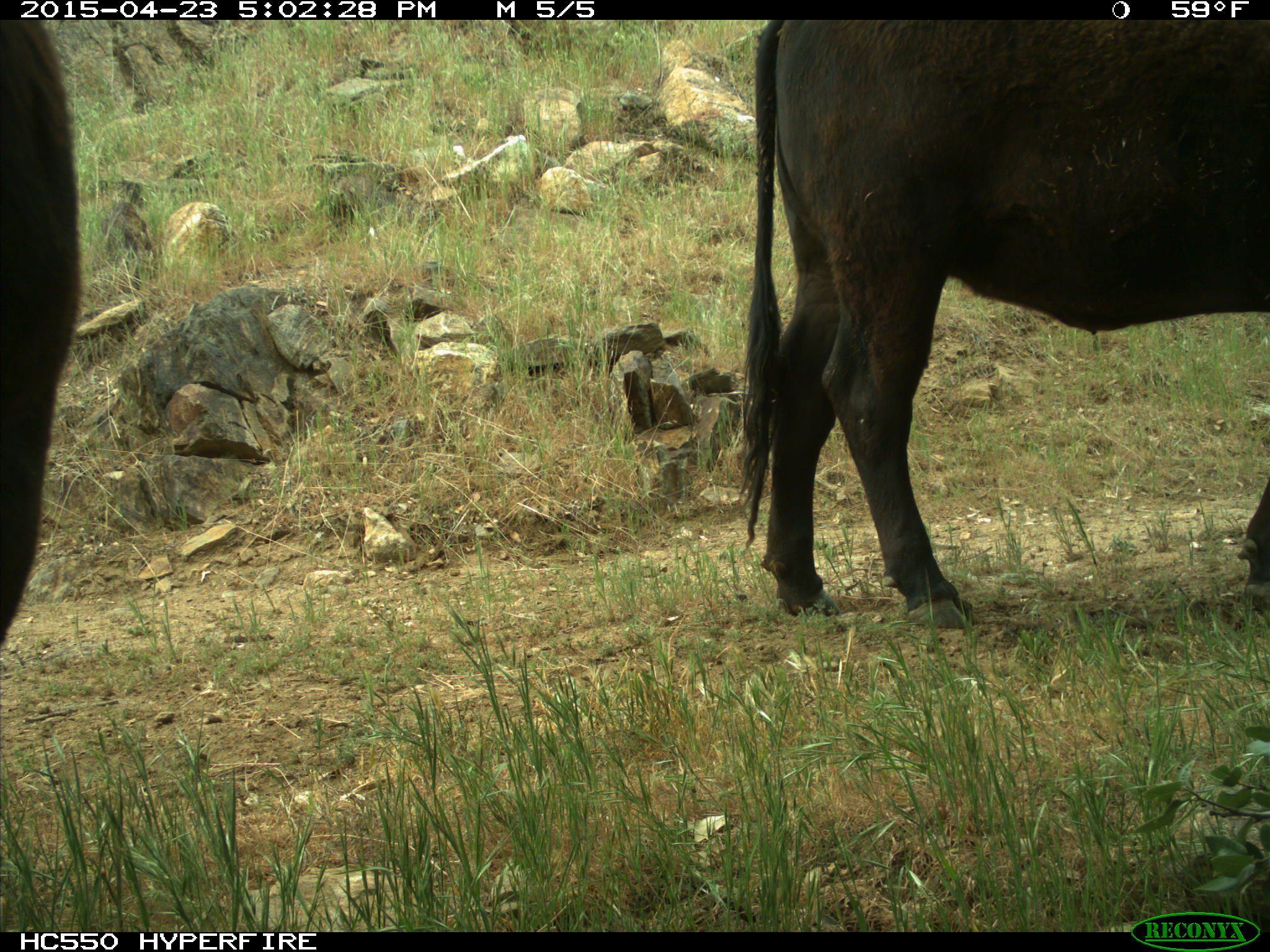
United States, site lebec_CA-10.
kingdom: Animalia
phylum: Chordata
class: Mammalia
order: Artiodactyla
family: Bovidae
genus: Bos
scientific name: Bos taurus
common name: domestic cow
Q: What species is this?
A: Bos taurus (domestic cow).